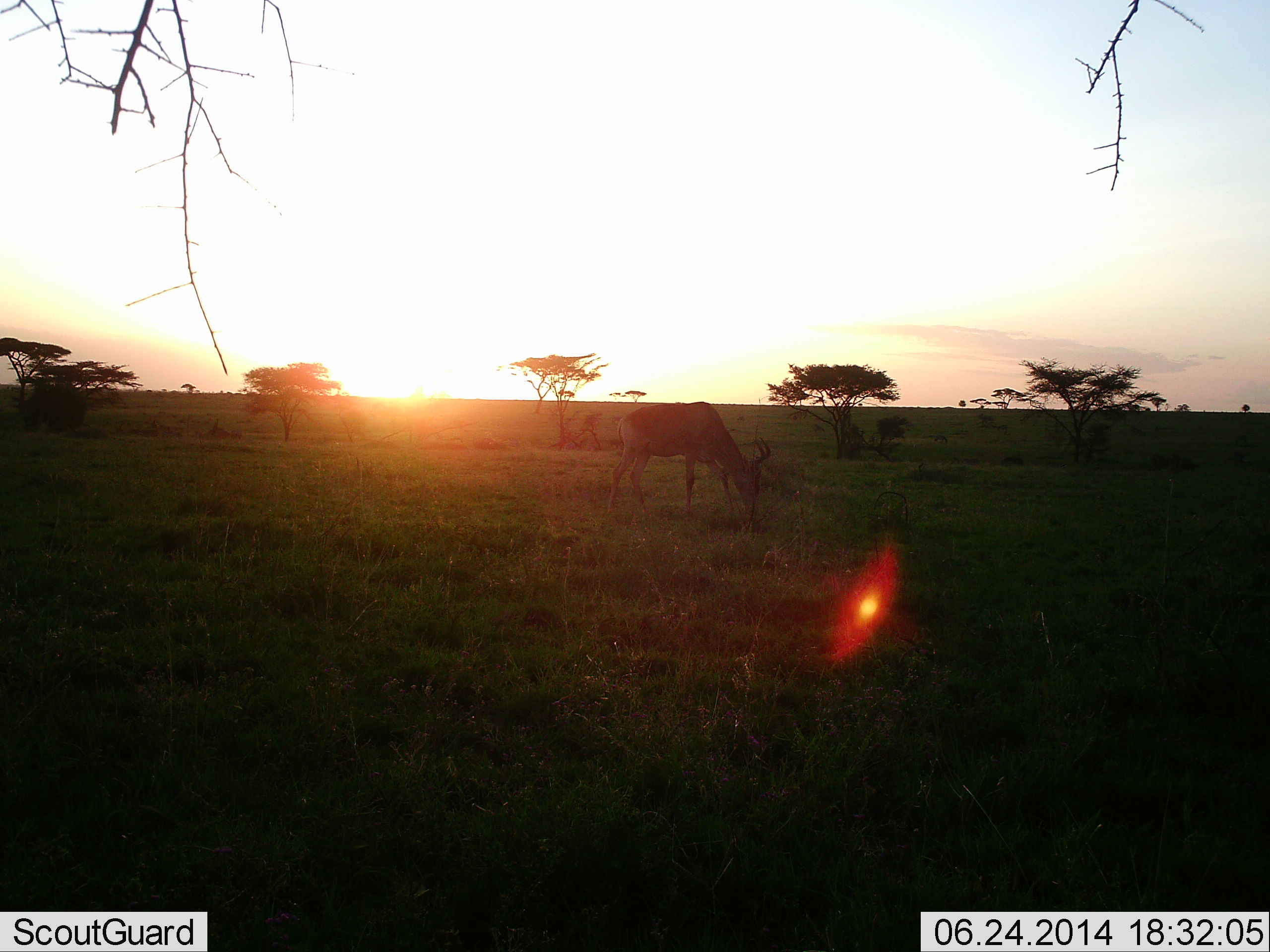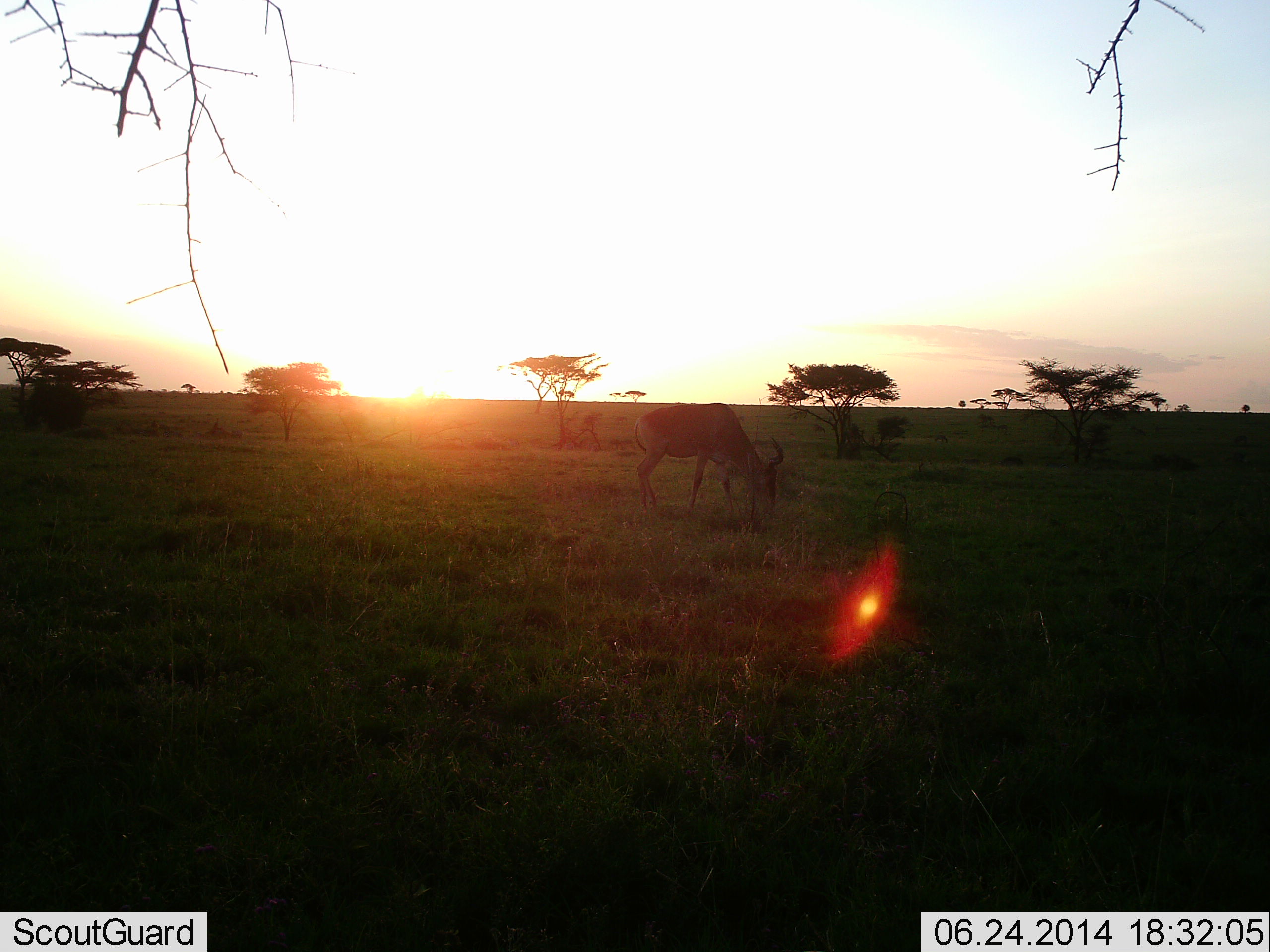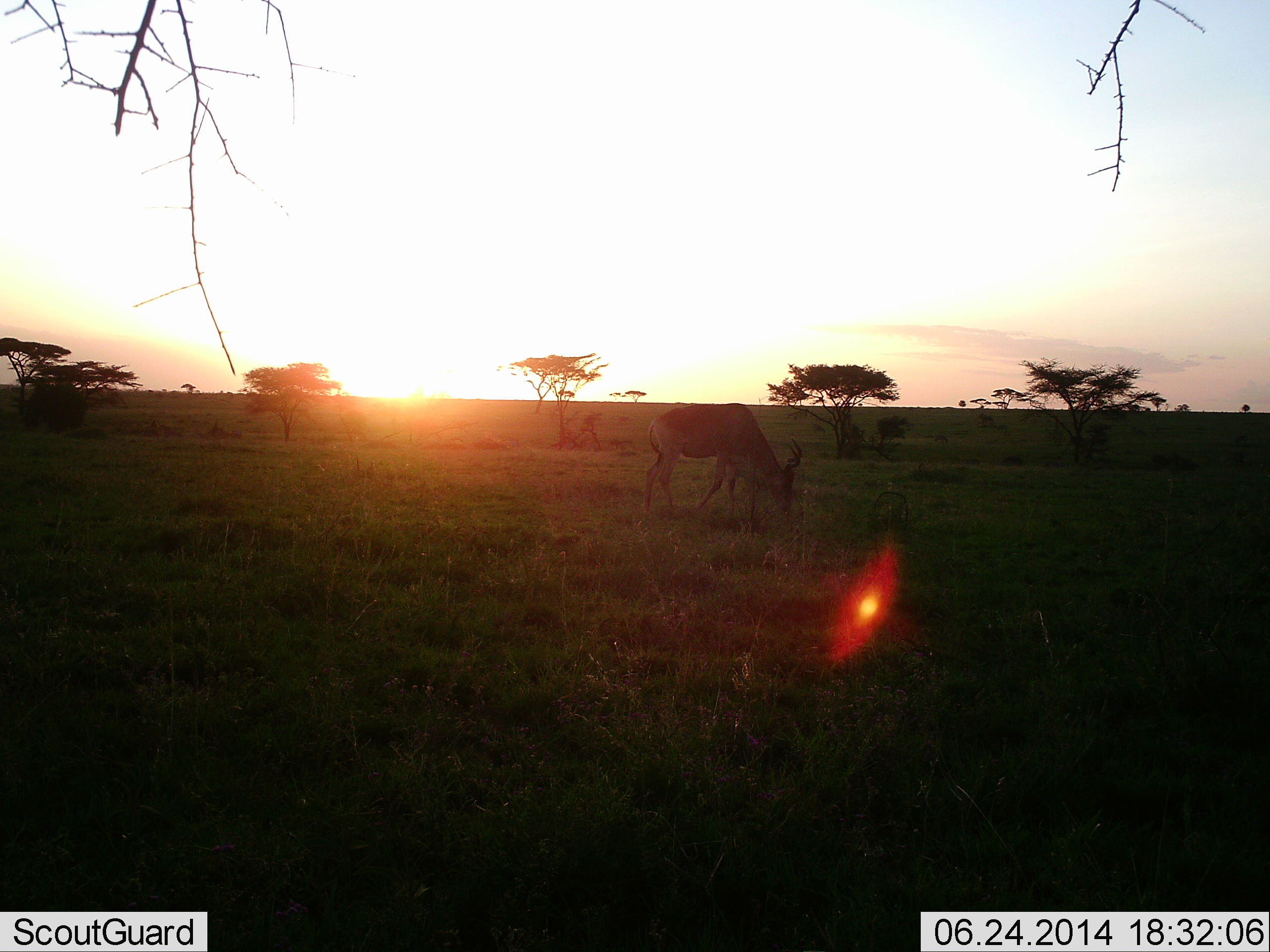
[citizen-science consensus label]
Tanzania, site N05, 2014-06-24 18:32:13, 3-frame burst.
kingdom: Animalia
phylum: Chordata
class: Mammalia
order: Artiodactyla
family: Bovidae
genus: Alcelaphus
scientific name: Alcelaphus buselaphus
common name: hartebeest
Hartebeest (Alcelaphus buselaphus), count 1. Behavior (volunteer vote fractions): standing 20%, resting 0%, moving 23%, interacting 0%. Young present (vote fraction): 0%. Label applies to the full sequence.